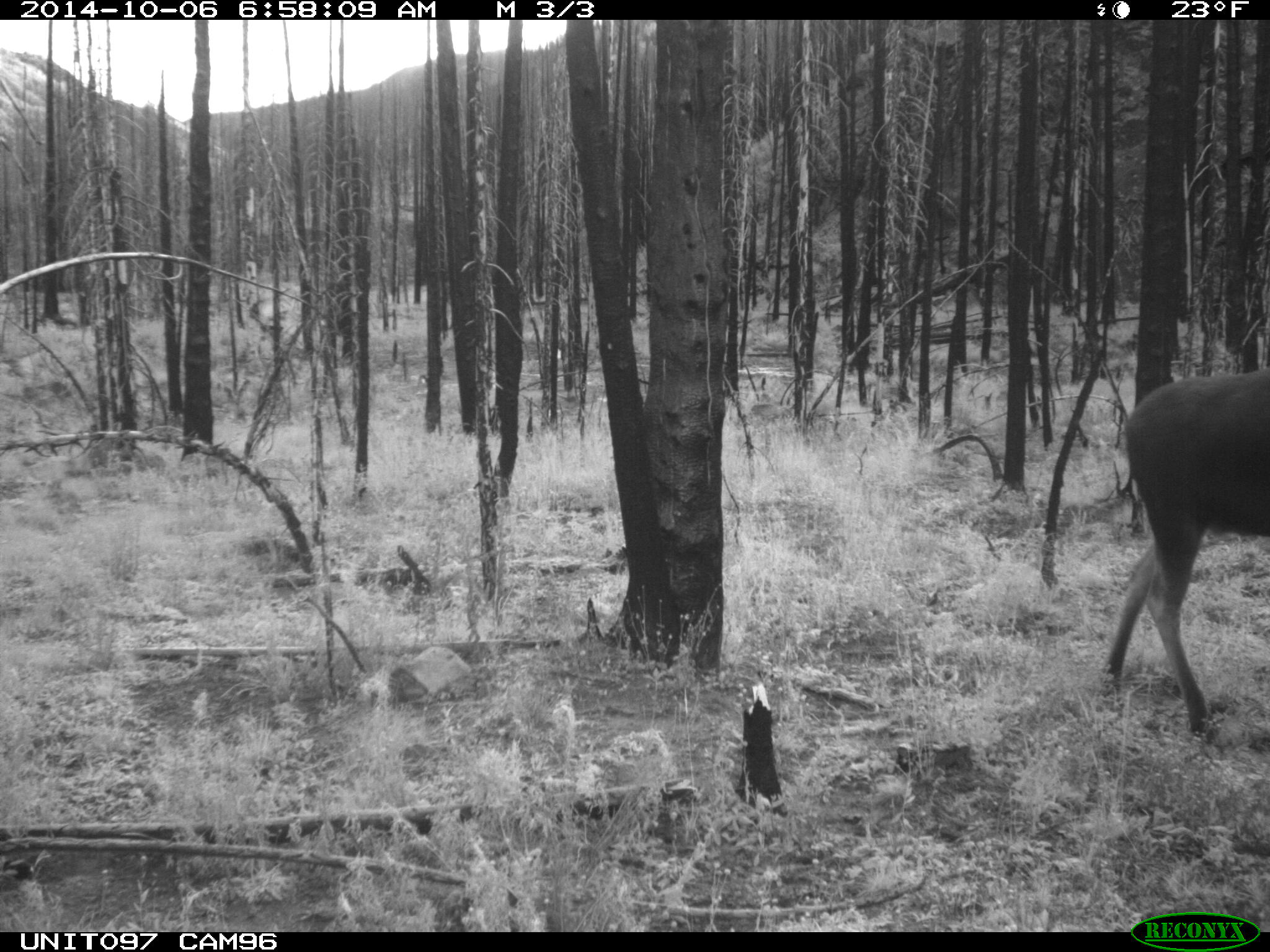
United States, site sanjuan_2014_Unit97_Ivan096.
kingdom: Animalia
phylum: Chordata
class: Mammalia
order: Artiodactyla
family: Cervidae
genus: Alces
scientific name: Alces alces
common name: moose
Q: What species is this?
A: Alces alces (moose).